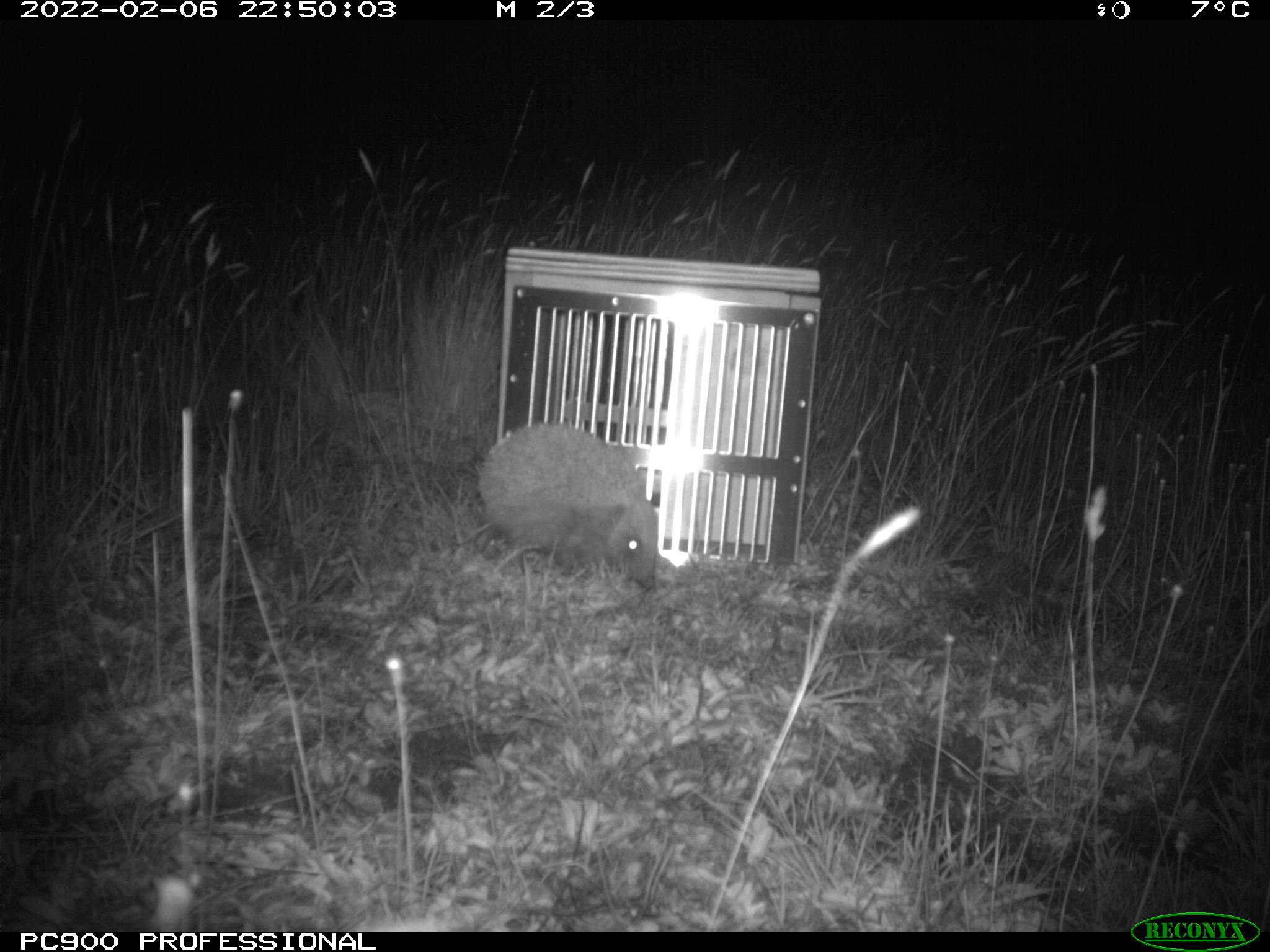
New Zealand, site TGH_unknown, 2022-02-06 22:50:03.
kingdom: Animalia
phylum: Chordata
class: Mammalia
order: Eulipotyphla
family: Erinaceidae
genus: Erinaceus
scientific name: Erinaceus europaeus europaeus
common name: european hedgehog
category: hedgehog